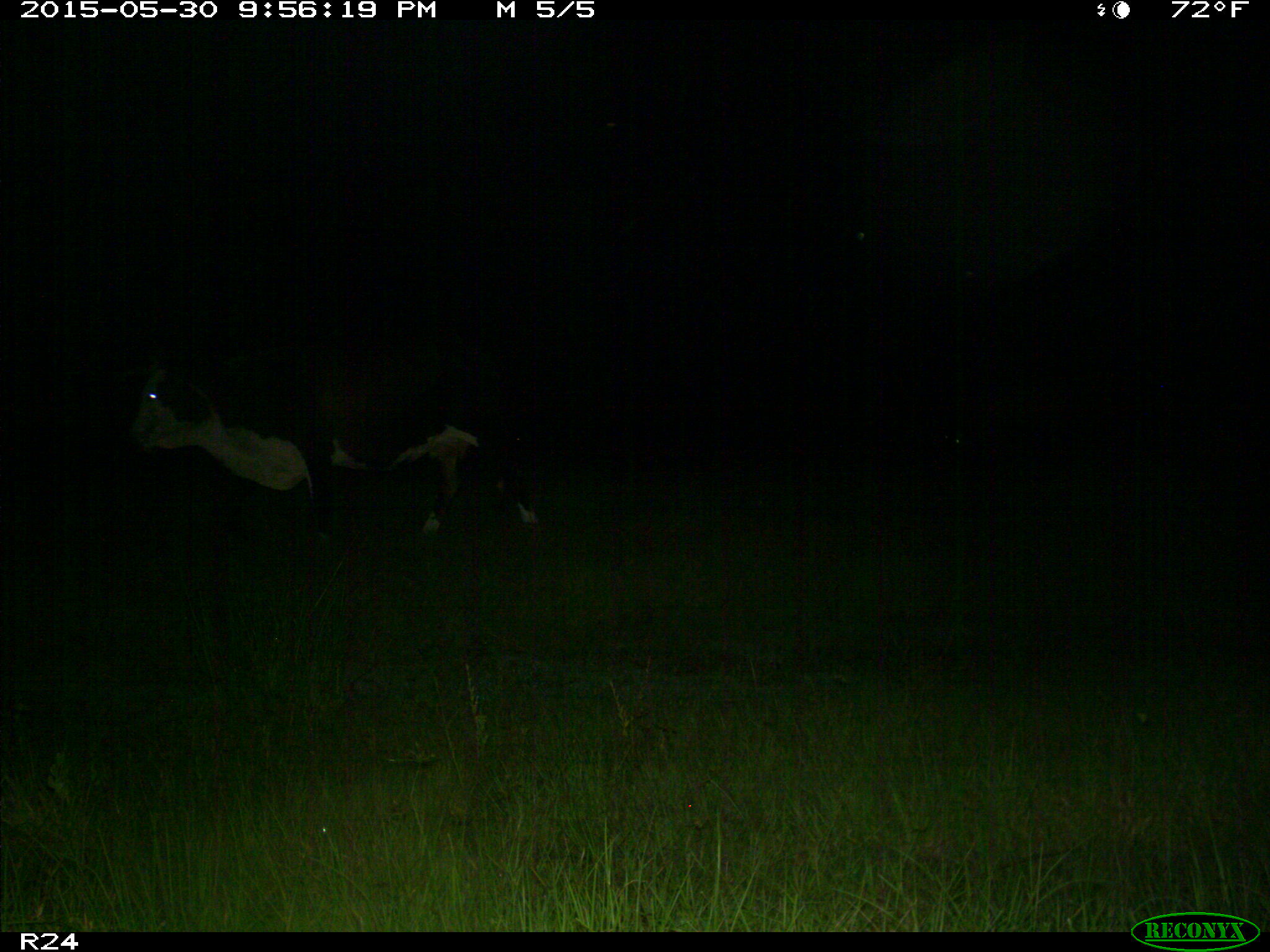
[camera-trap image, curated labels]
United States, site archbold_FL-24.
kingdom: Animalia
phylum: Chordata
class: Mammalia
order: Artiodactyla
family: Bovidae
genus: Bos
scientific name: Bos taurus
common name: domestic cow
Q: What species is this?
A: Bos taurus (domestic cow).